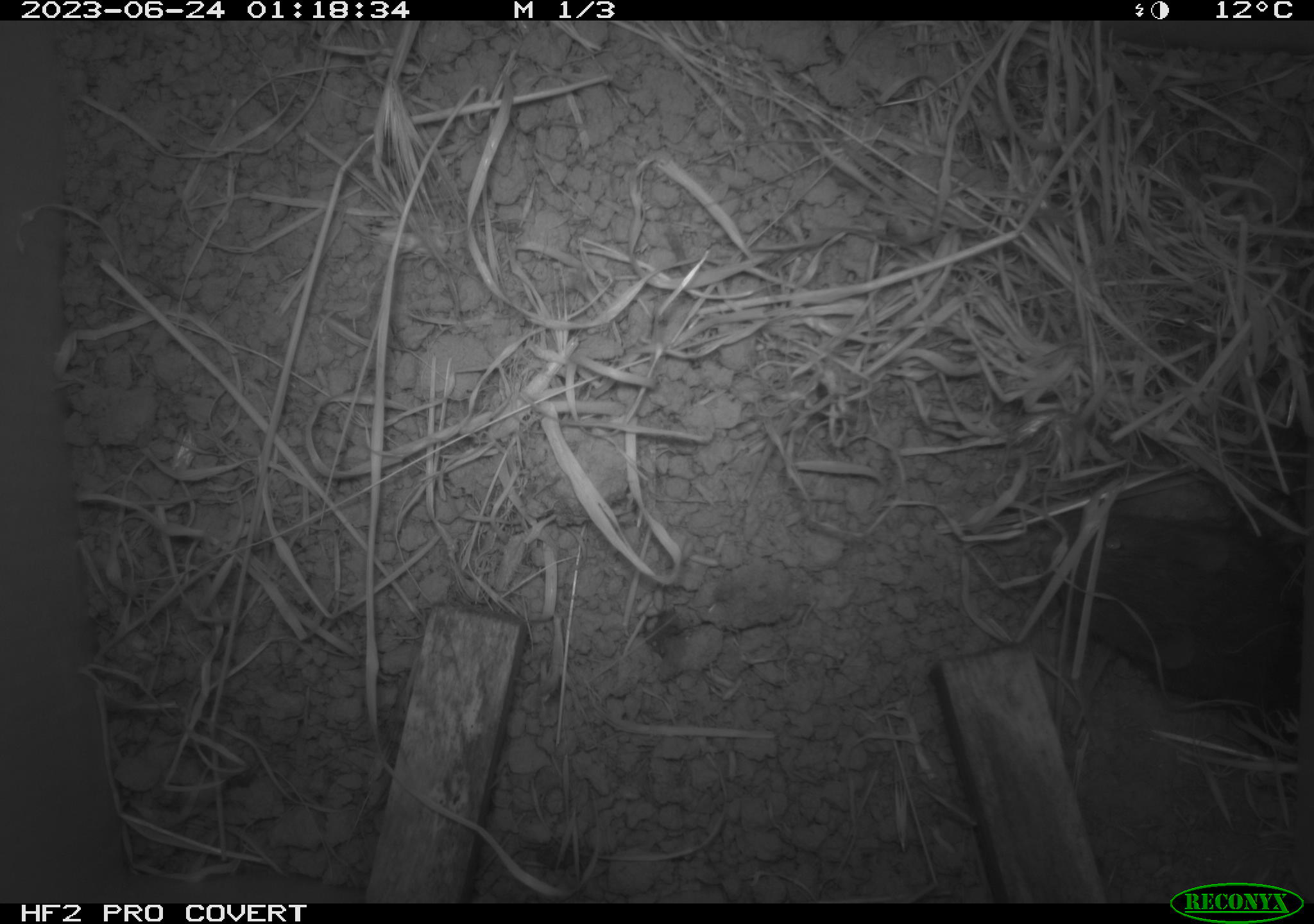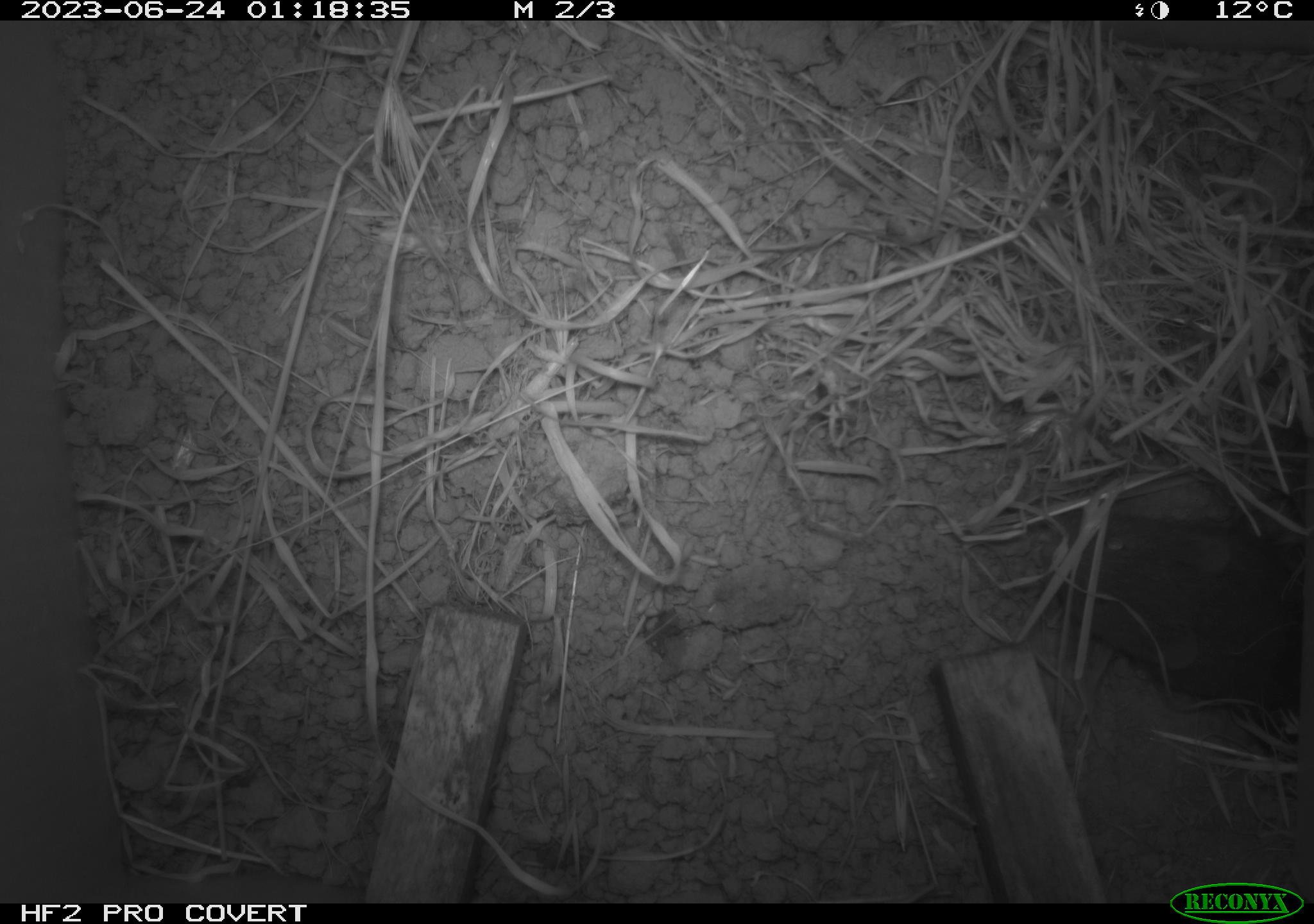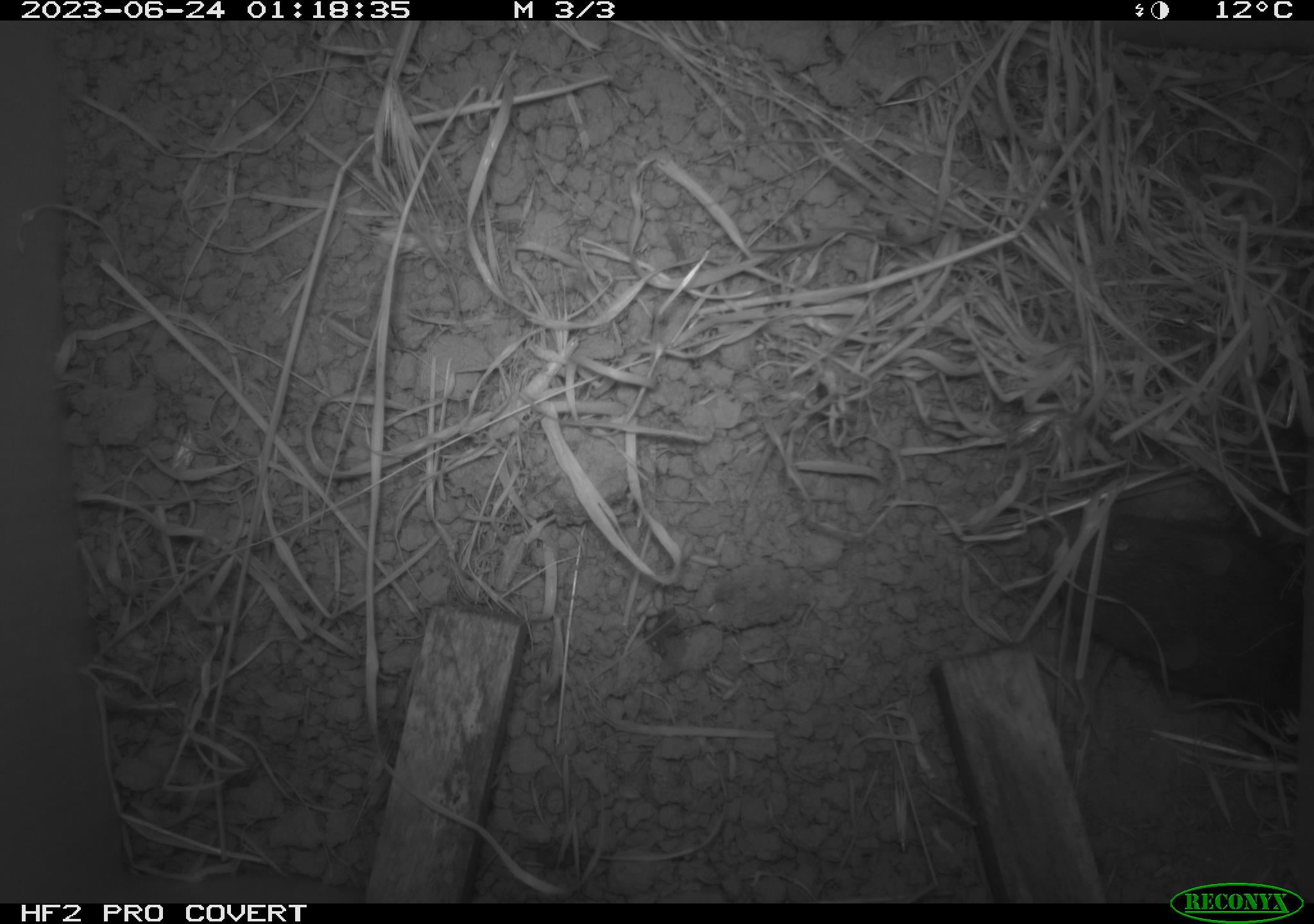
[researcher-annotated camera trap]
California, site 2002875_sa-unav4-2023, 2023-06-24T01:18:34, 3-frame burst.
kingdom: Animalia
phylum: Chordata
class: Mammalia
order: Rodentia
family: Cricetidae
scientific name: Arvicolinae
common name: voles, lemmings, and muskrats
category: arvicolinae subfamily